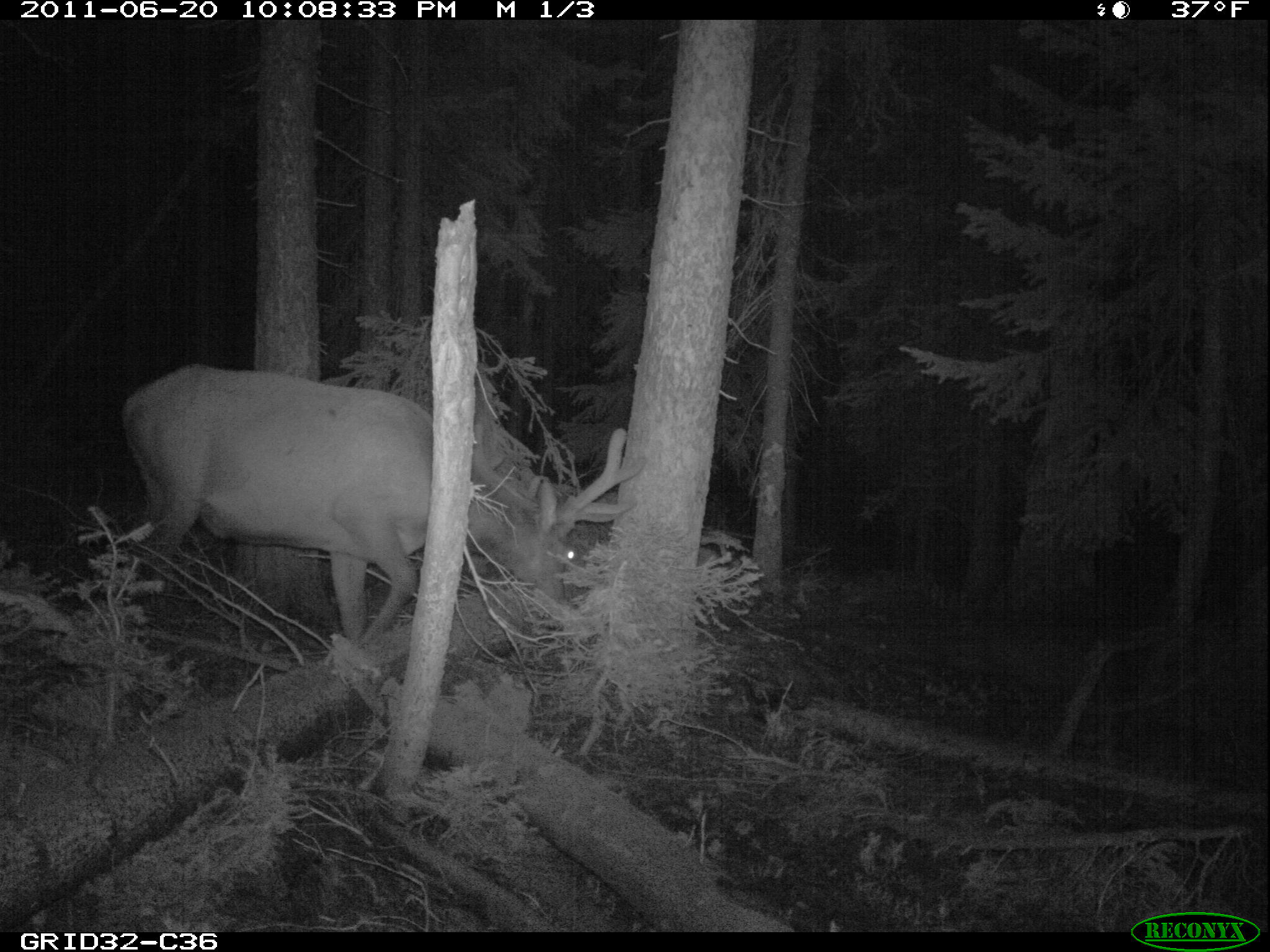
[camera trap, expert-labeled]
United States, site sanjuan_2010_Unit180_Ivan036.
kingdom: Animalia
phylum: Chordata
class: Mammalia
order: Artiodactyla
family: Cervidae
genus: Cervus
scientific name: Cervus elaphus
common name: red deer